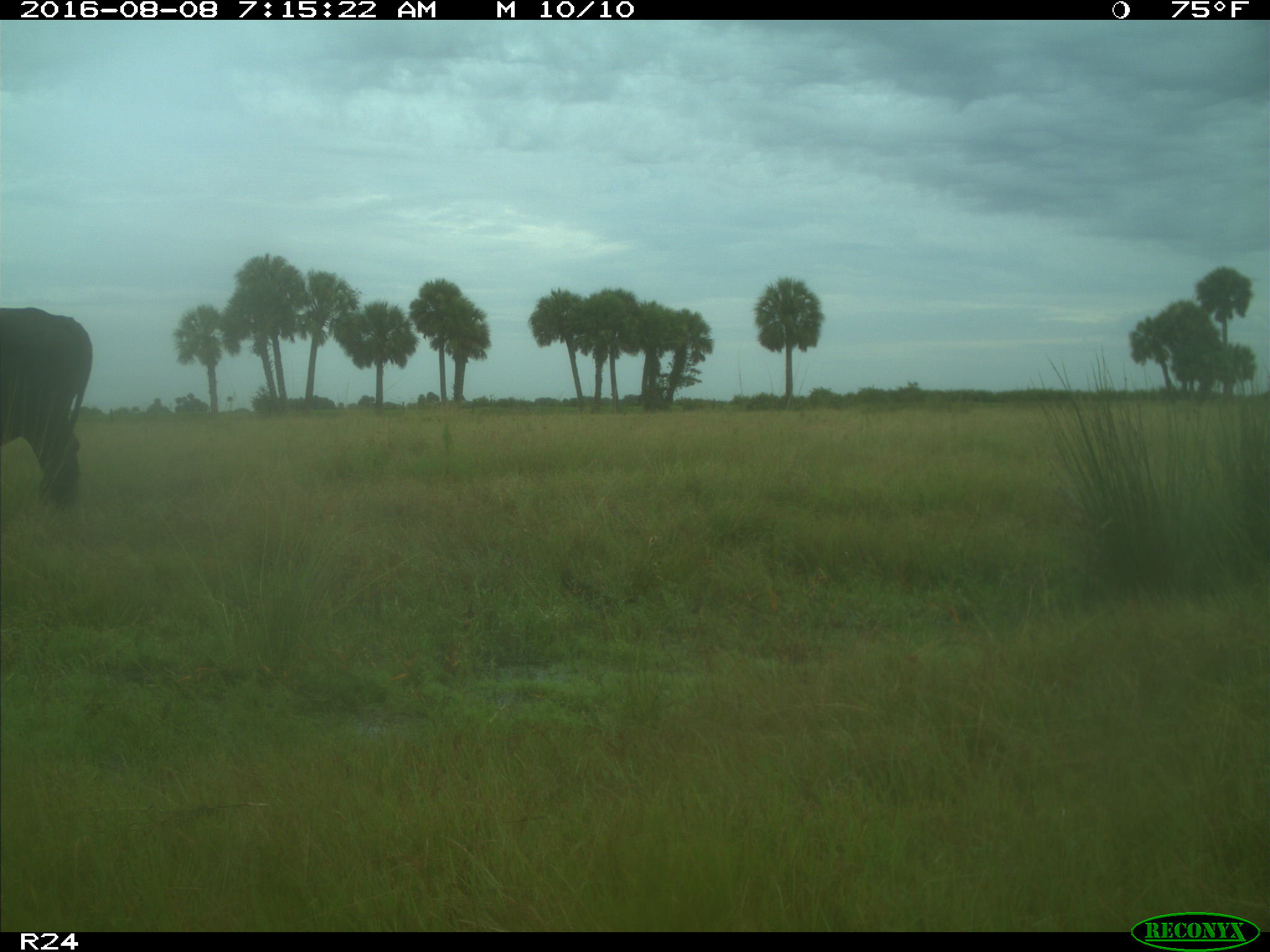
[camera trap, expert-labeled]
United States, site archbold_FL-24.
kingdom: Animalia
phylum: Chordata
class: Mammalia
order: Artiodactyla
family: Bovidae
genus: Bos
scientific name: Bos taurus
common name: domestic cow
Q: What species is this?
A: Bos taurus (domestic cow).